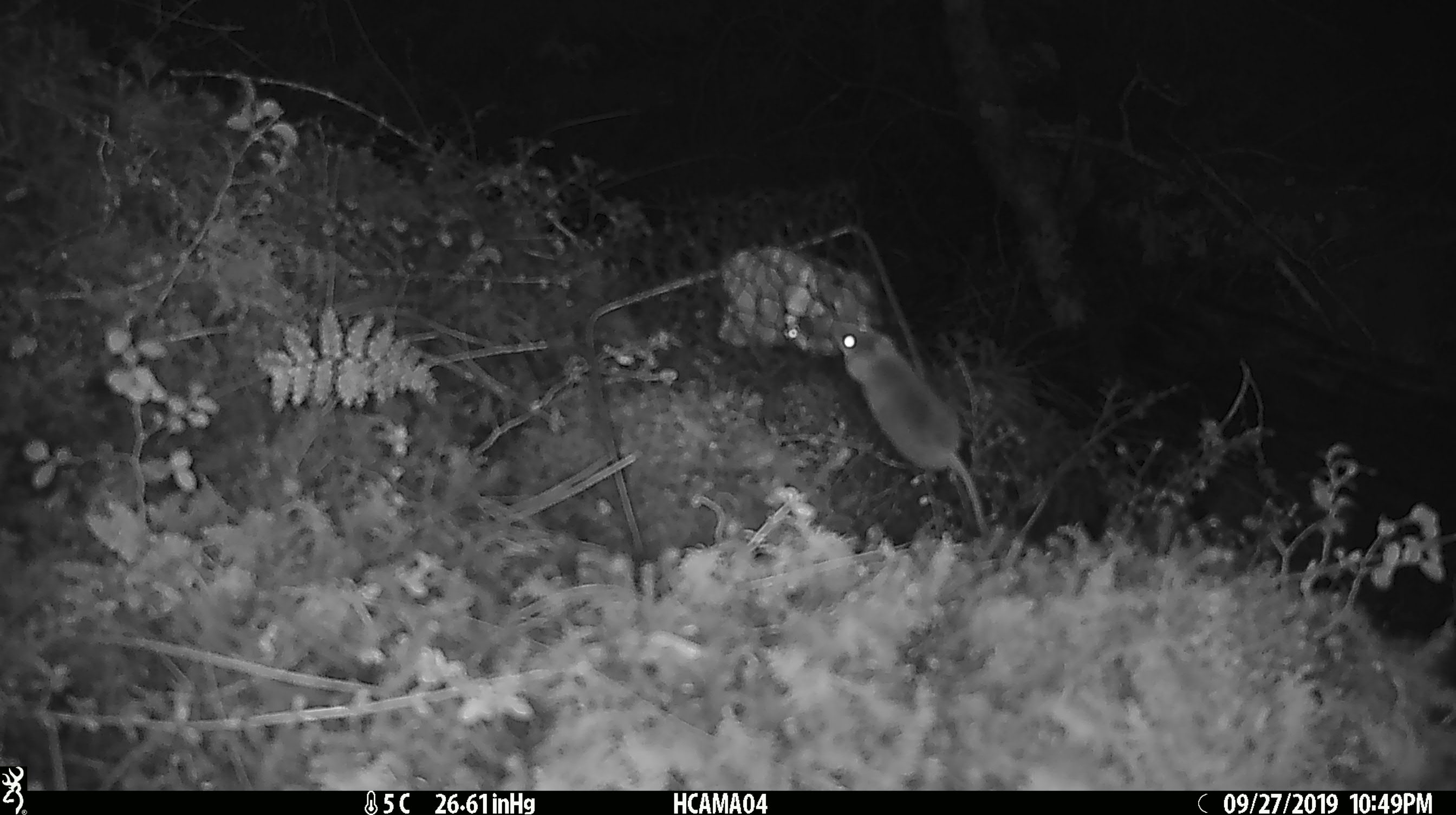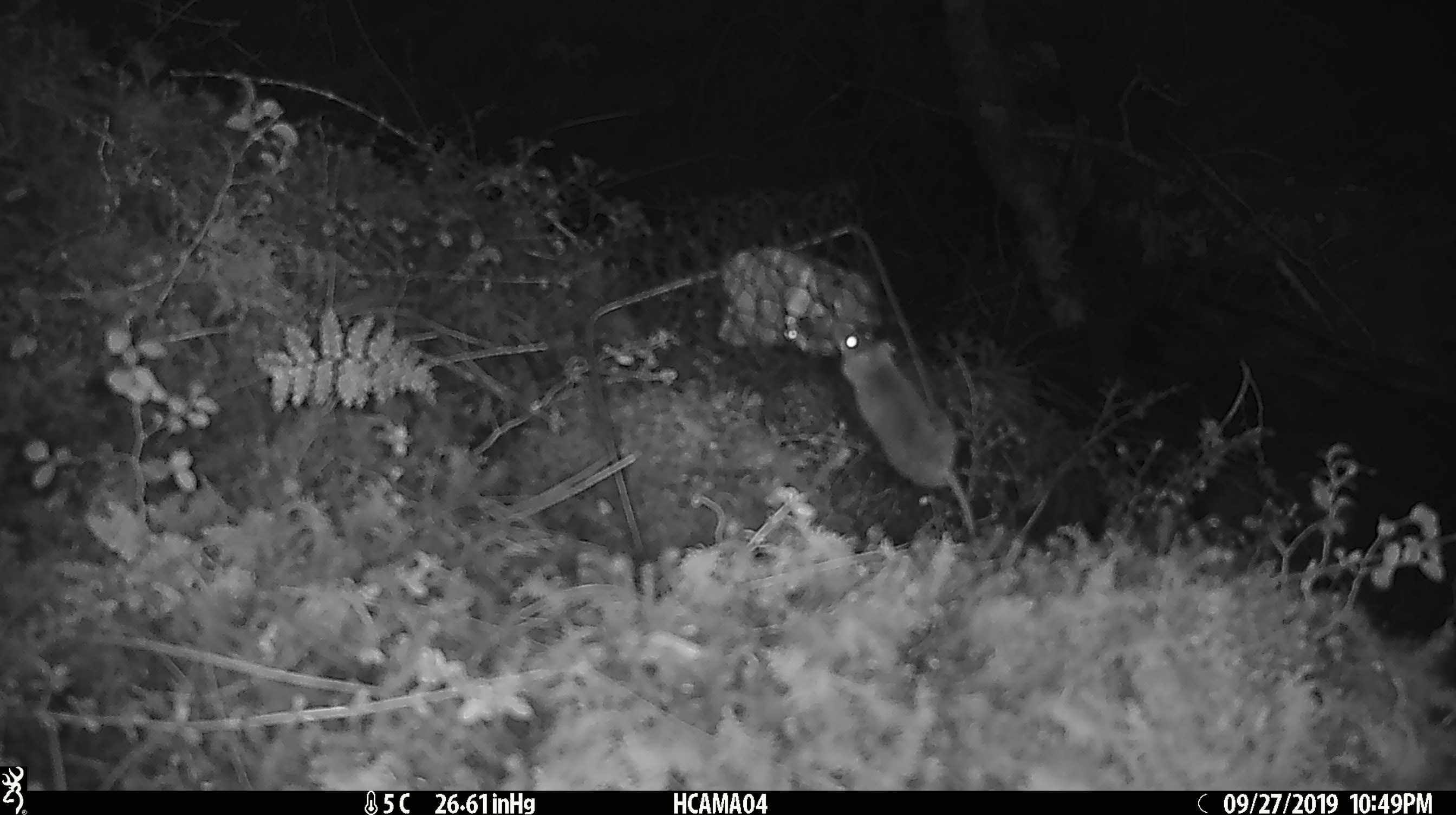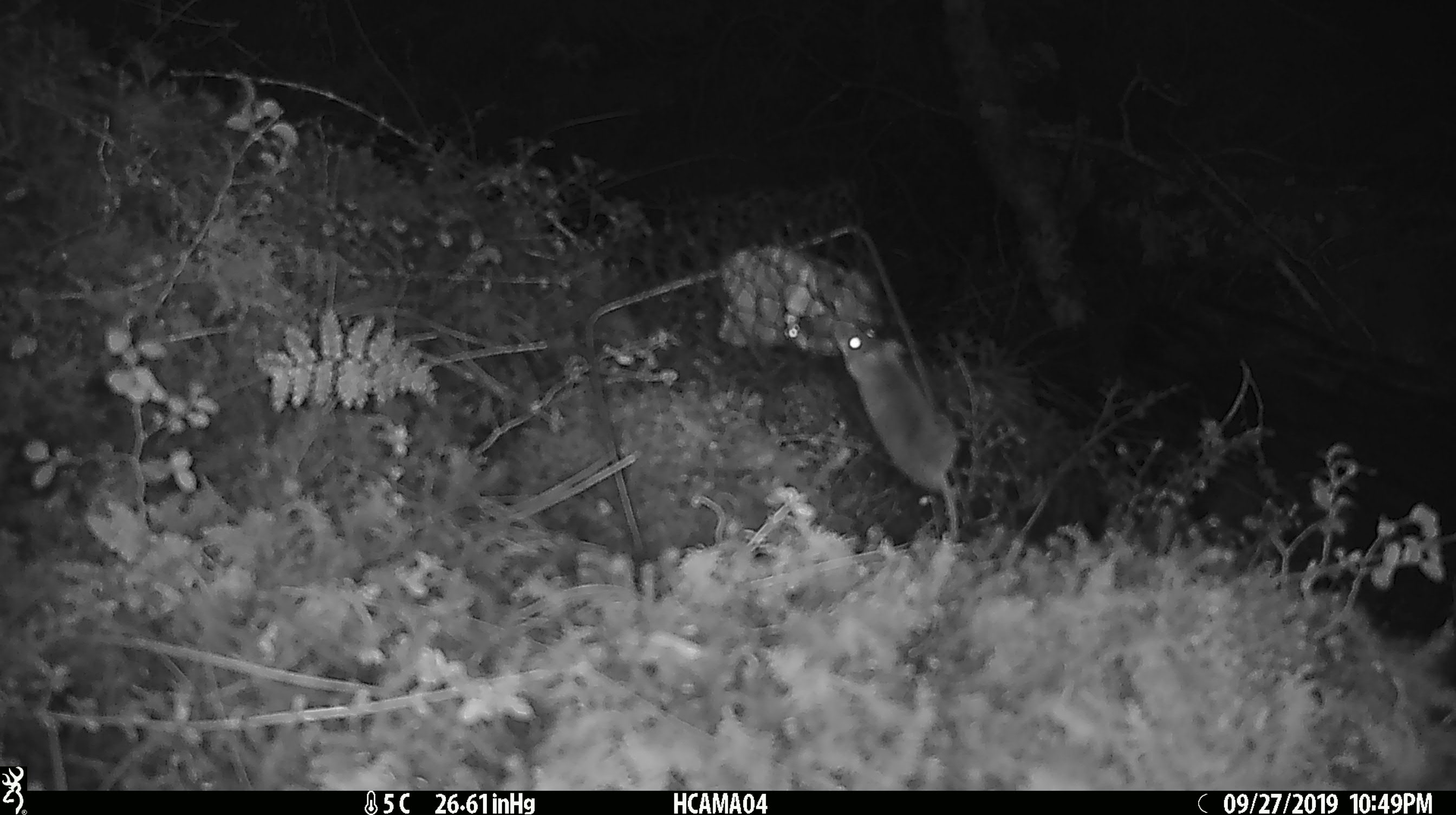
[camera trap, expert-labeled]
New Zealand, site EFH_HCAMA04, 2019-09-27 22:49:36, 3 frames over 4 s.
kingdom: Animalia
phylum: Chordata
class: Mammalia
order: Rodentia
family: Muridae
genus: Mus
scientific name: Mus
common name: mouse